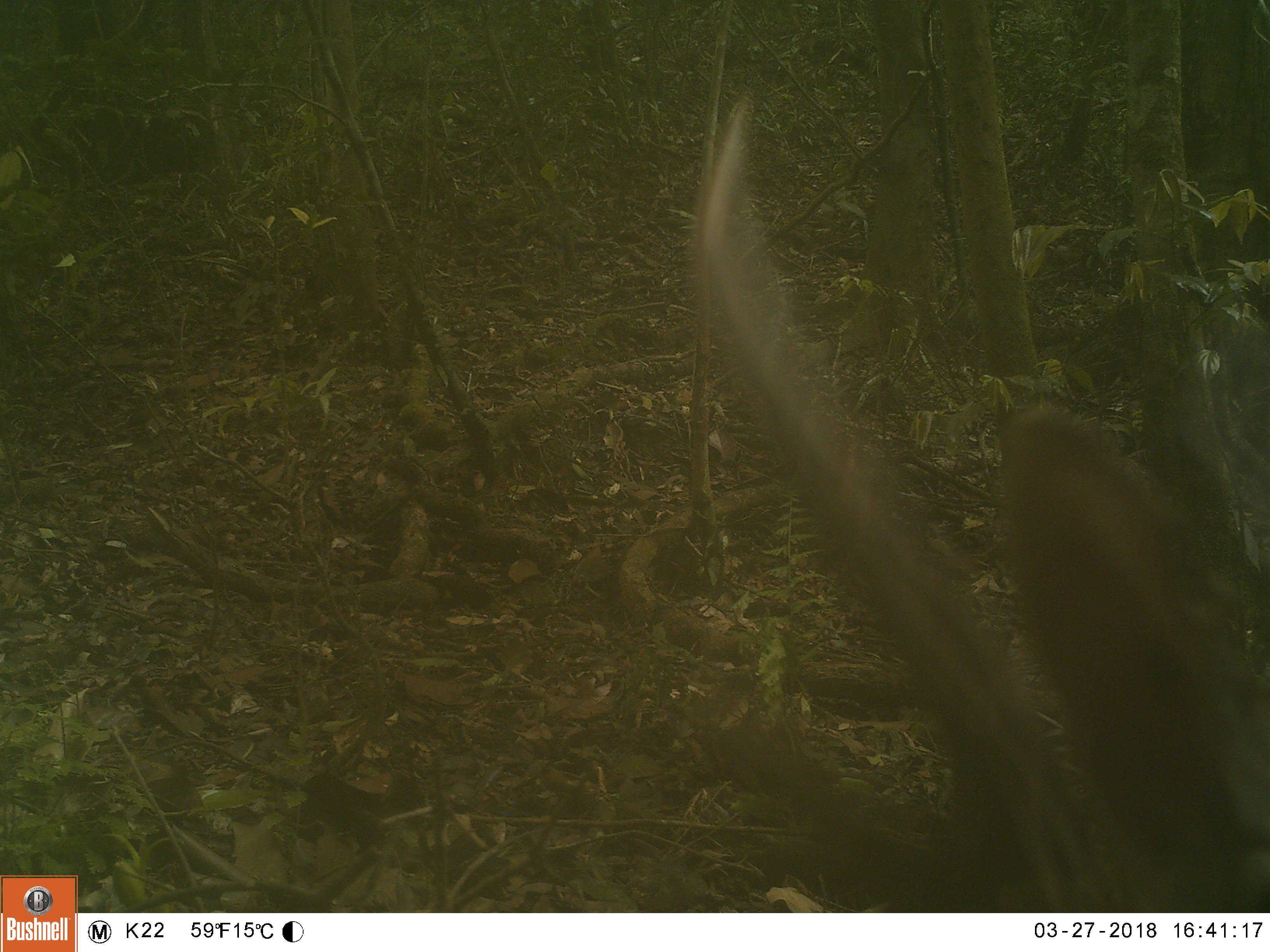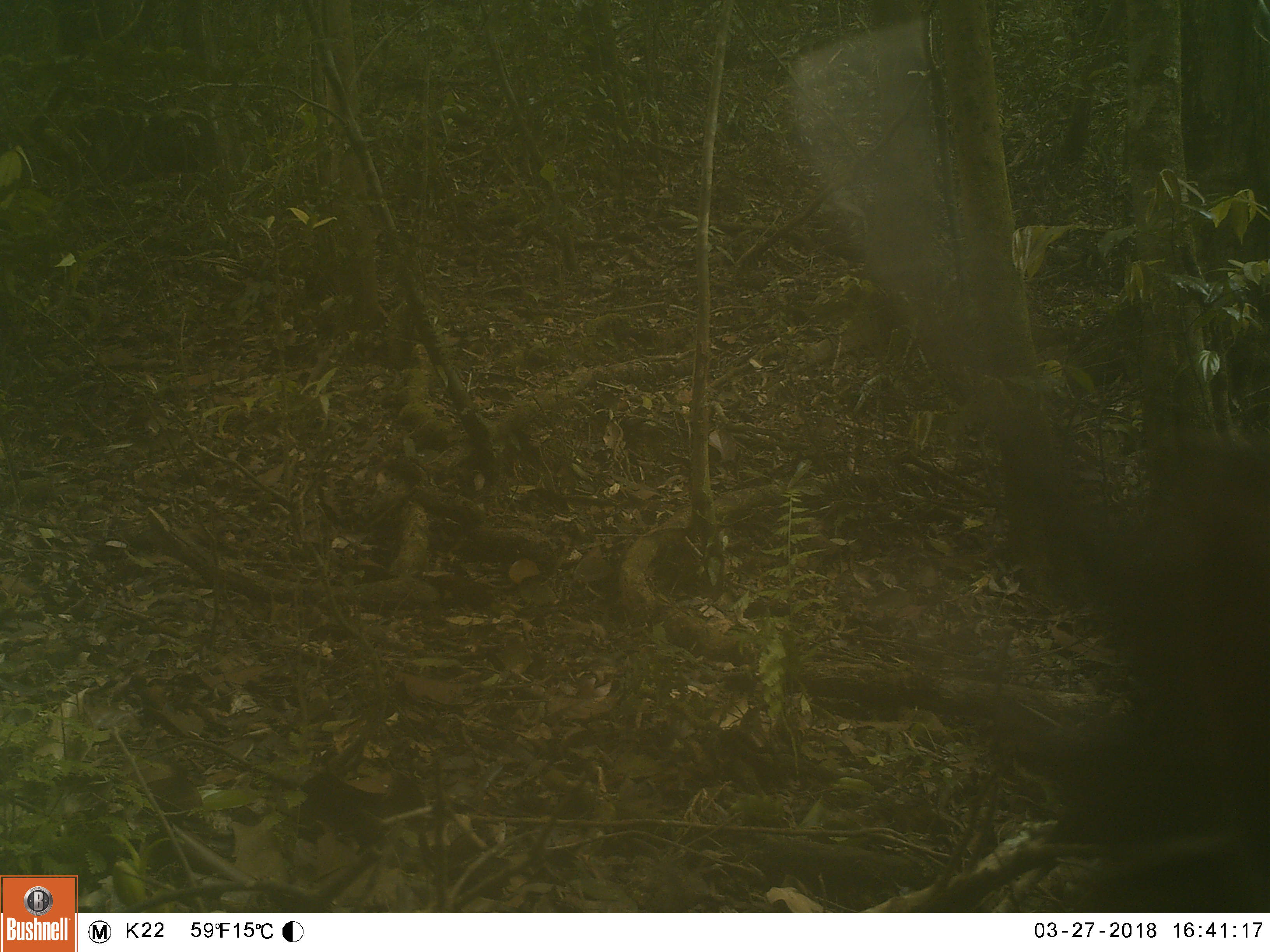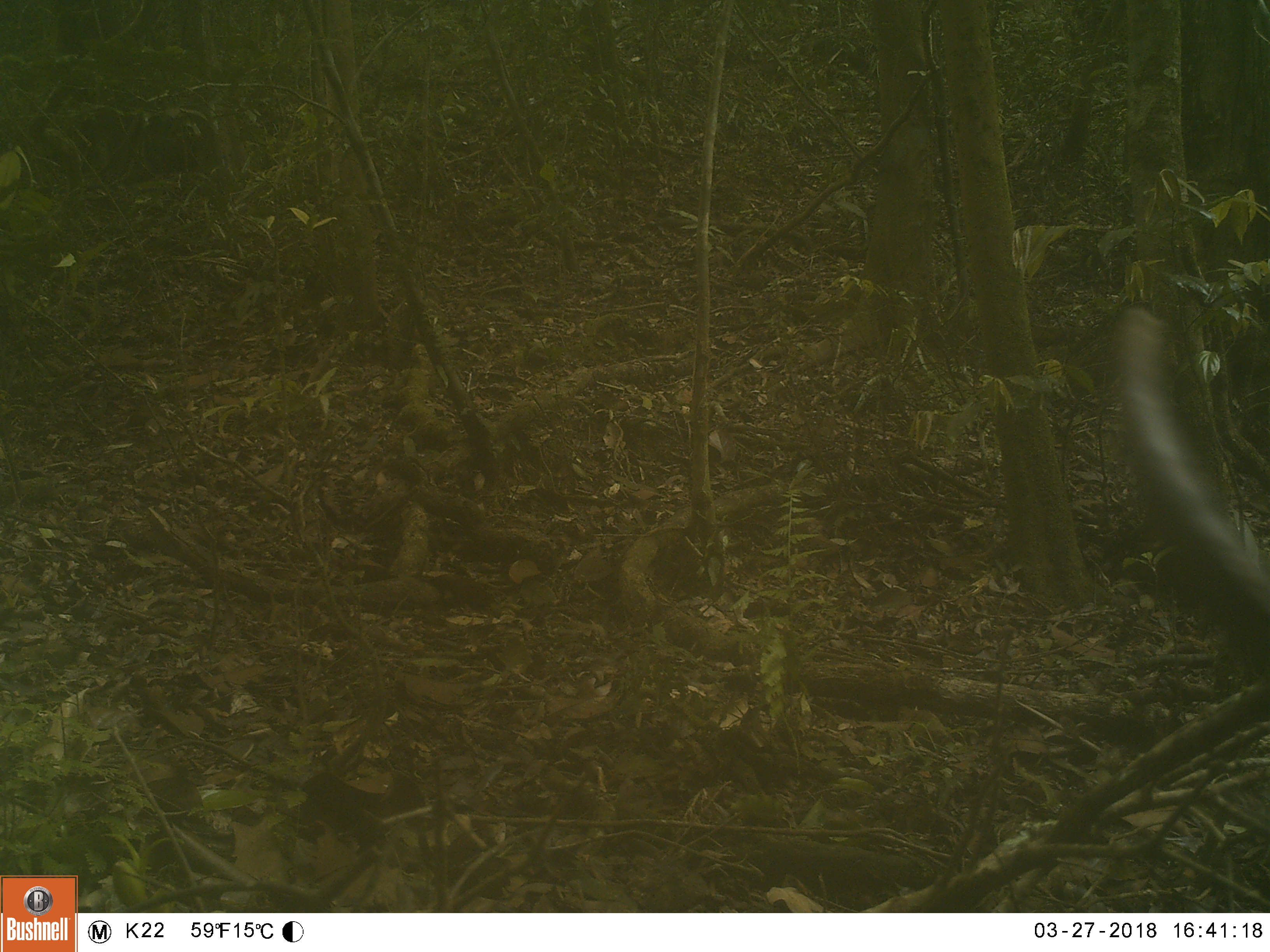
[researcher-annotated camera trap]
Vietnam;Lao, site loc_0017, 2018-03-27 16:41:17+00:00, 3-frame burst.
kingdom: Animalia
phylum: Chordata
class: Mammalia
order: Artiodactyla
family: Cervidae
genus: Rusa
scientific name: Rusa unicolor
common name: sambar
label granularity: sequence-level